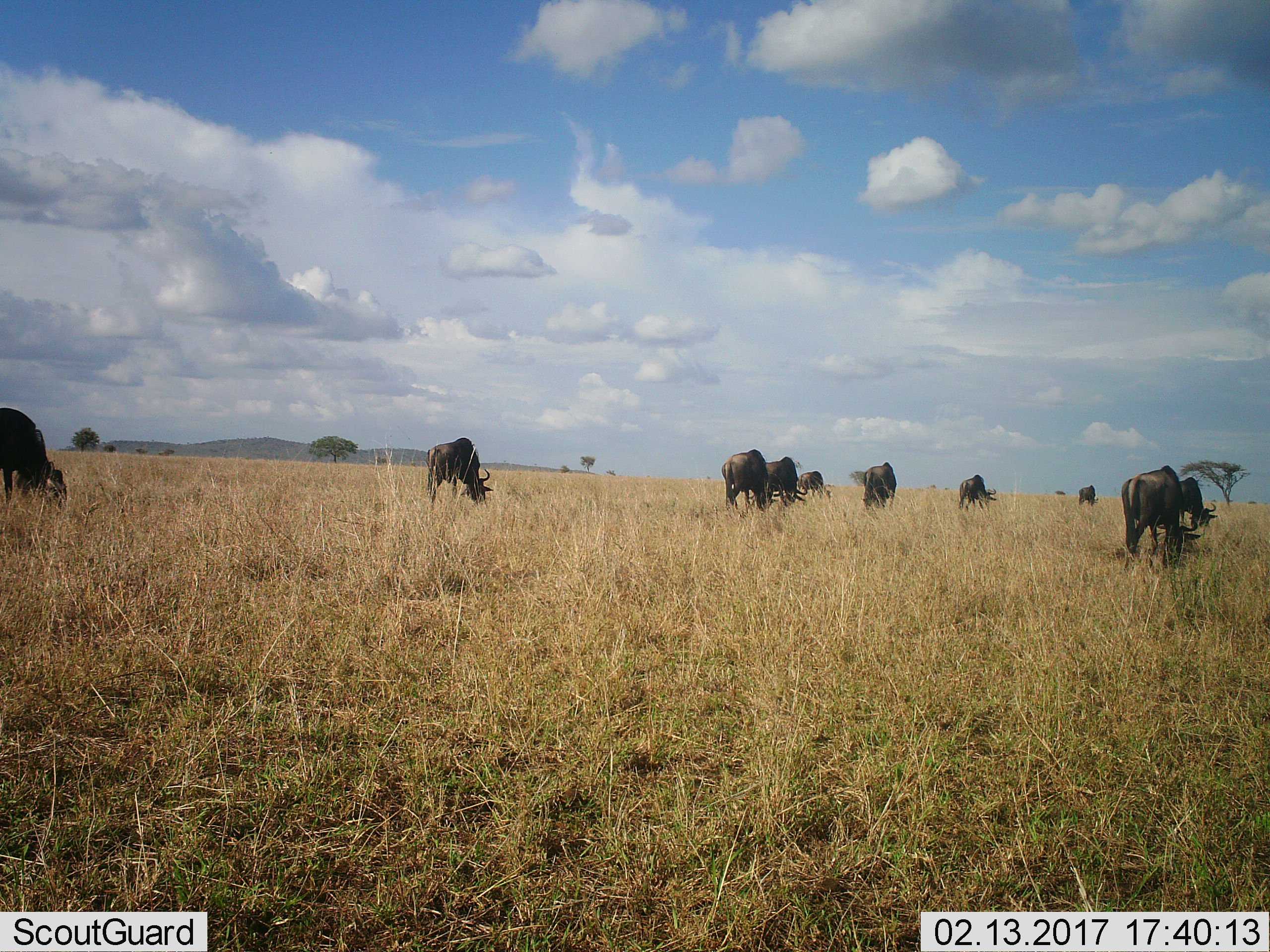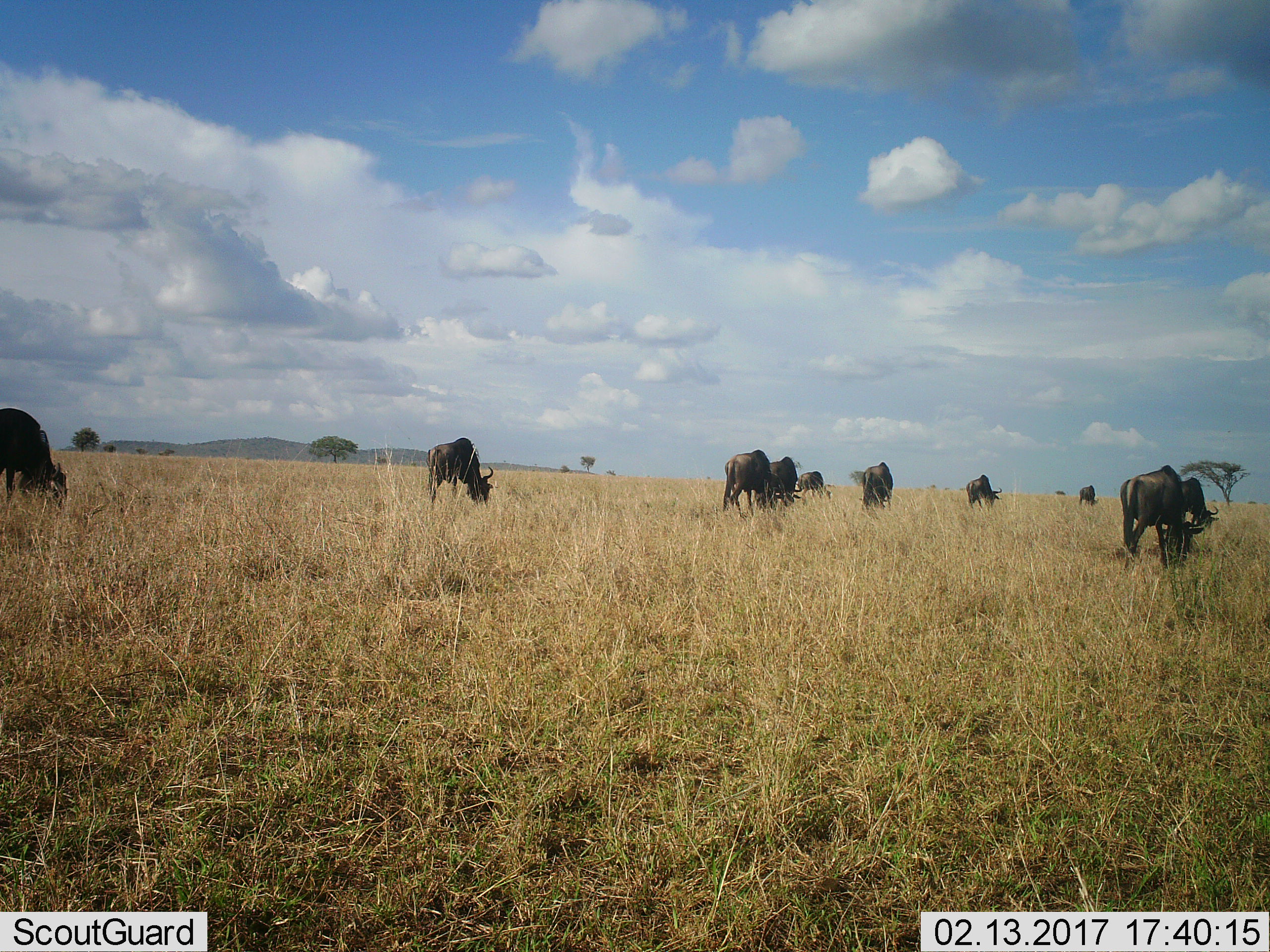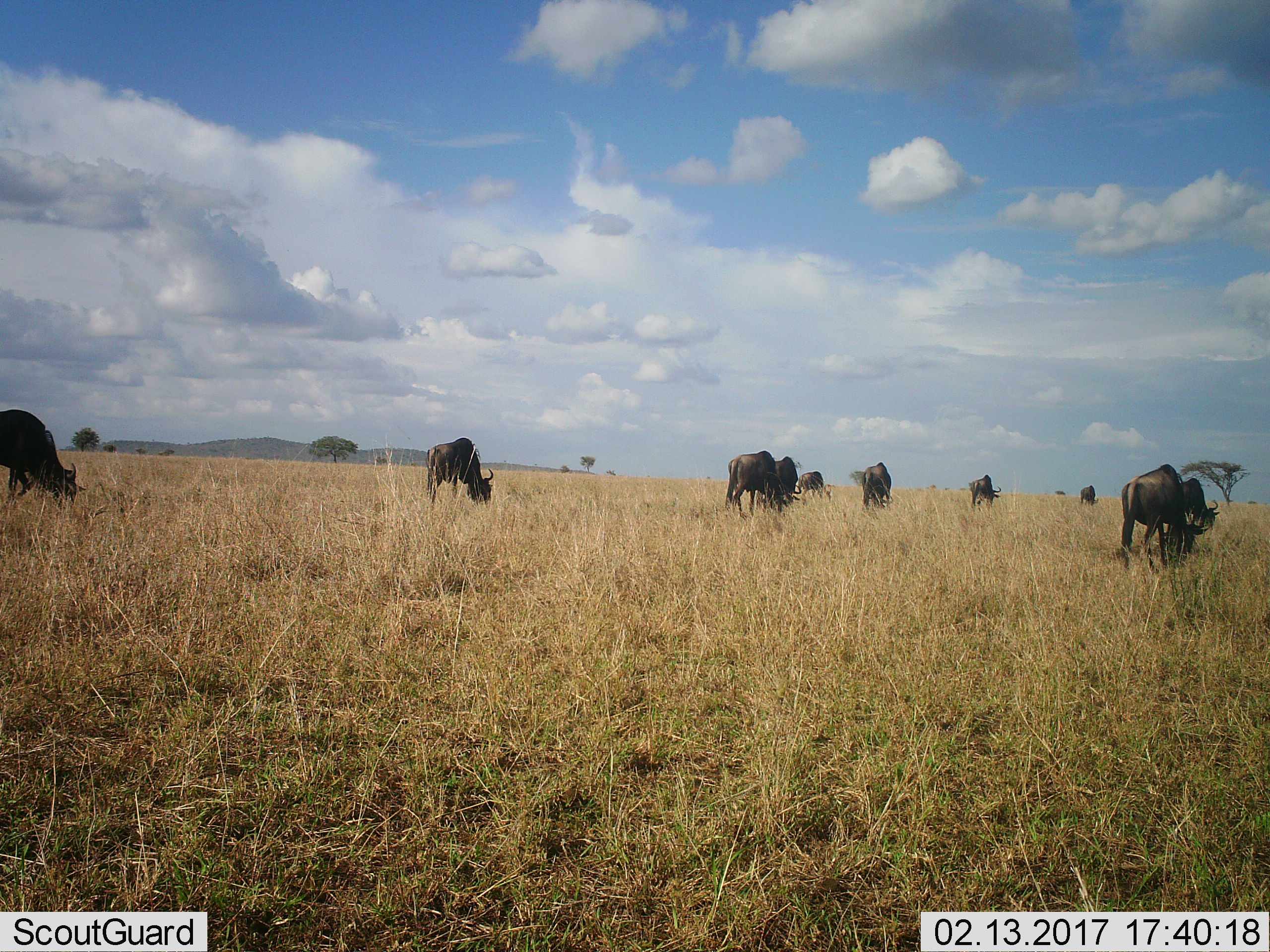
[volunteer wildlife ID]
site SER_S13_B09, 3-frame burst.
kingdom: Animalia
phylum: Chordata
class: Mammalia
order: Artiodactyla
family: Bovidae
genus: Connochaetes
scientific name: Connochaetes taurinus taurinus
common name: blue wildebeest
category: wildebeestblue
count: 10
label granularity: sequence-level